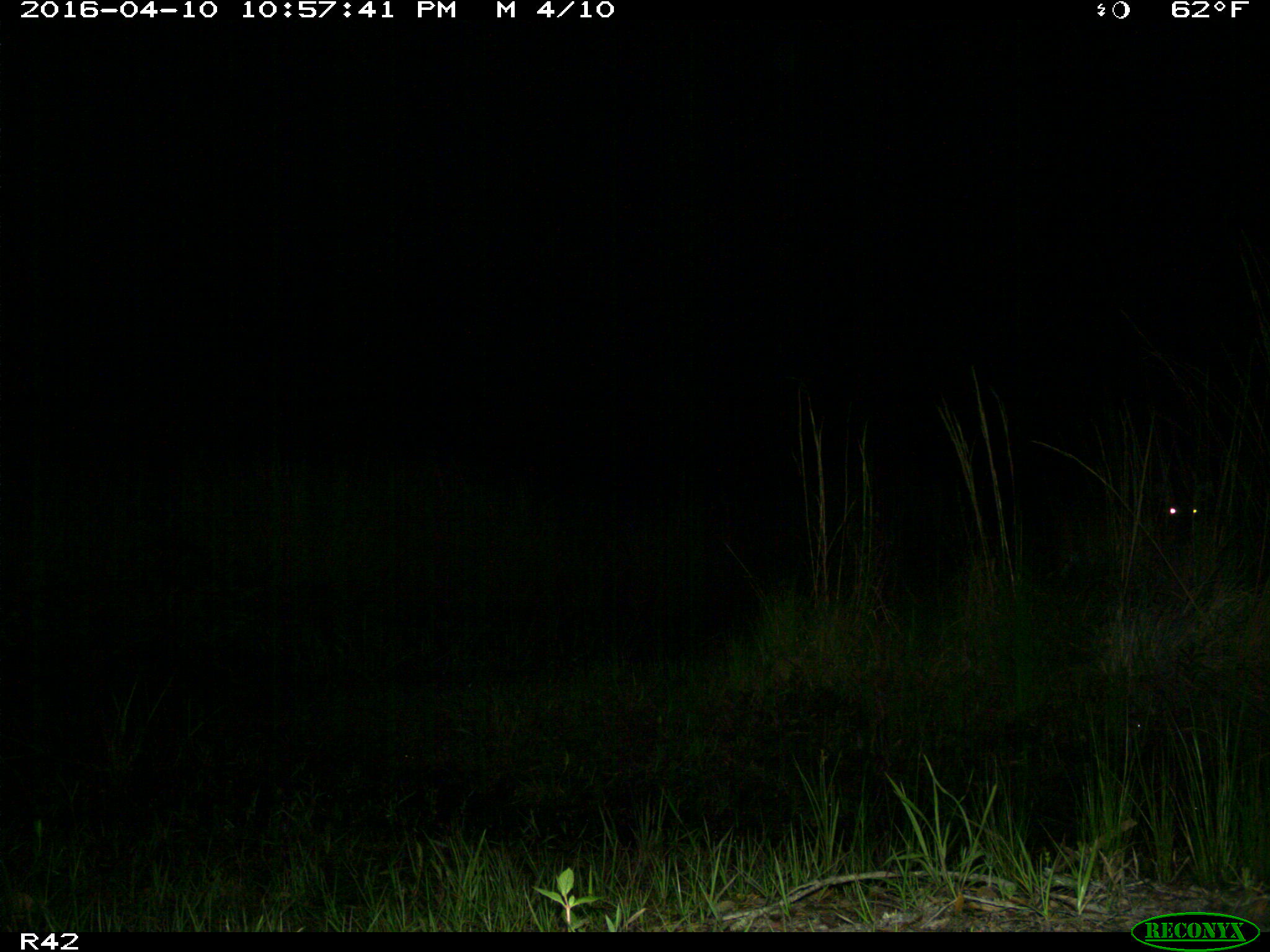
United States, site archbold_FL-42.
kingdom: Animalia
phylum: Chordata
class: Mammalia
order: Artiodactyla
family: Cervidae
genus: Odocoileus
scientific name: Odocoileus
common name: deer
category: unidentified deer